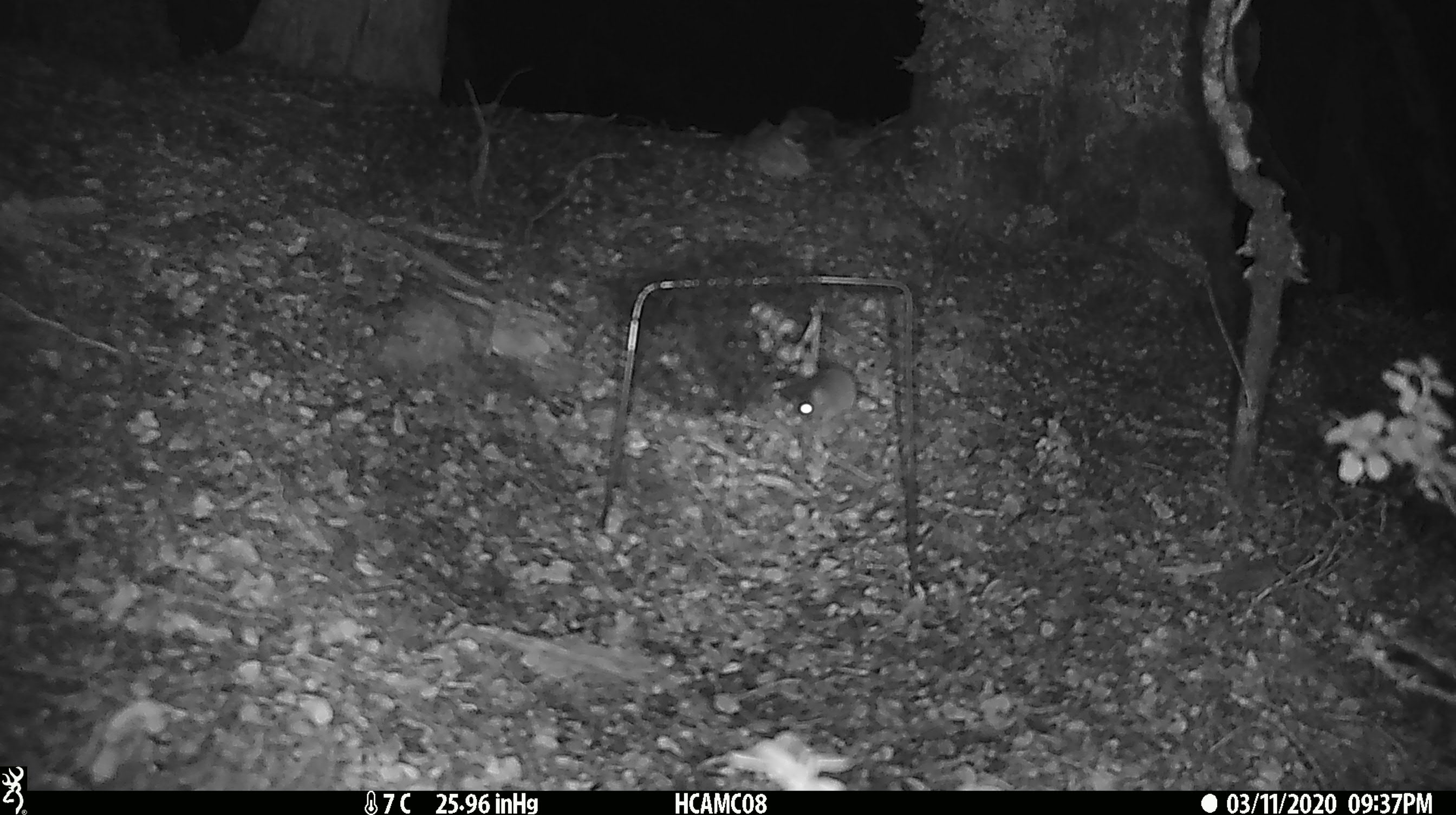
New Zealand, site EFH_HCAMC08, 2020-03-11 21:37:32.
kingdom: Animalia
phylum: Chordata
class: Mammalia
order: Rodentia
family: Muridae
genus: Mus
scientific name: Mus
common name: mouse